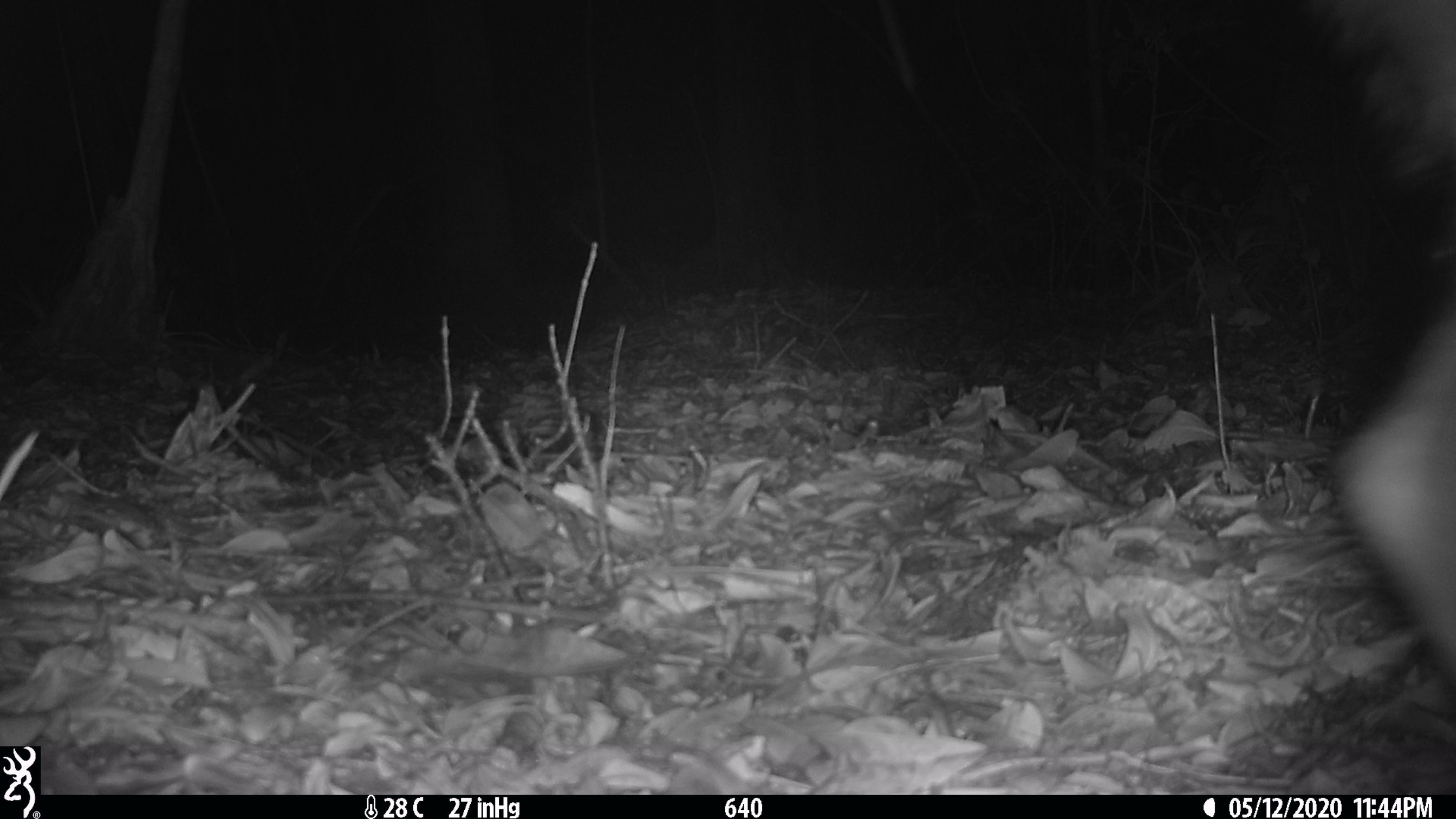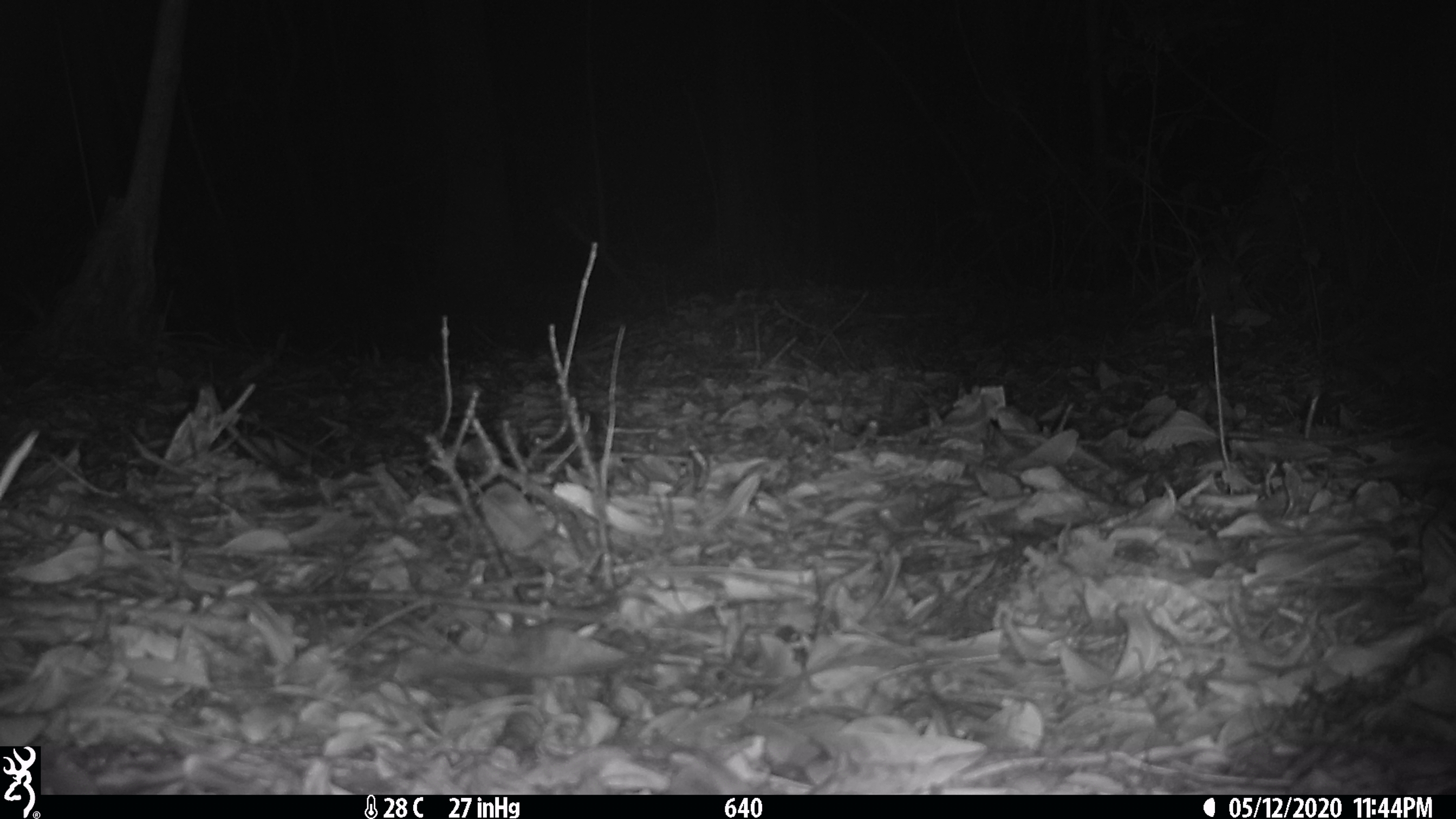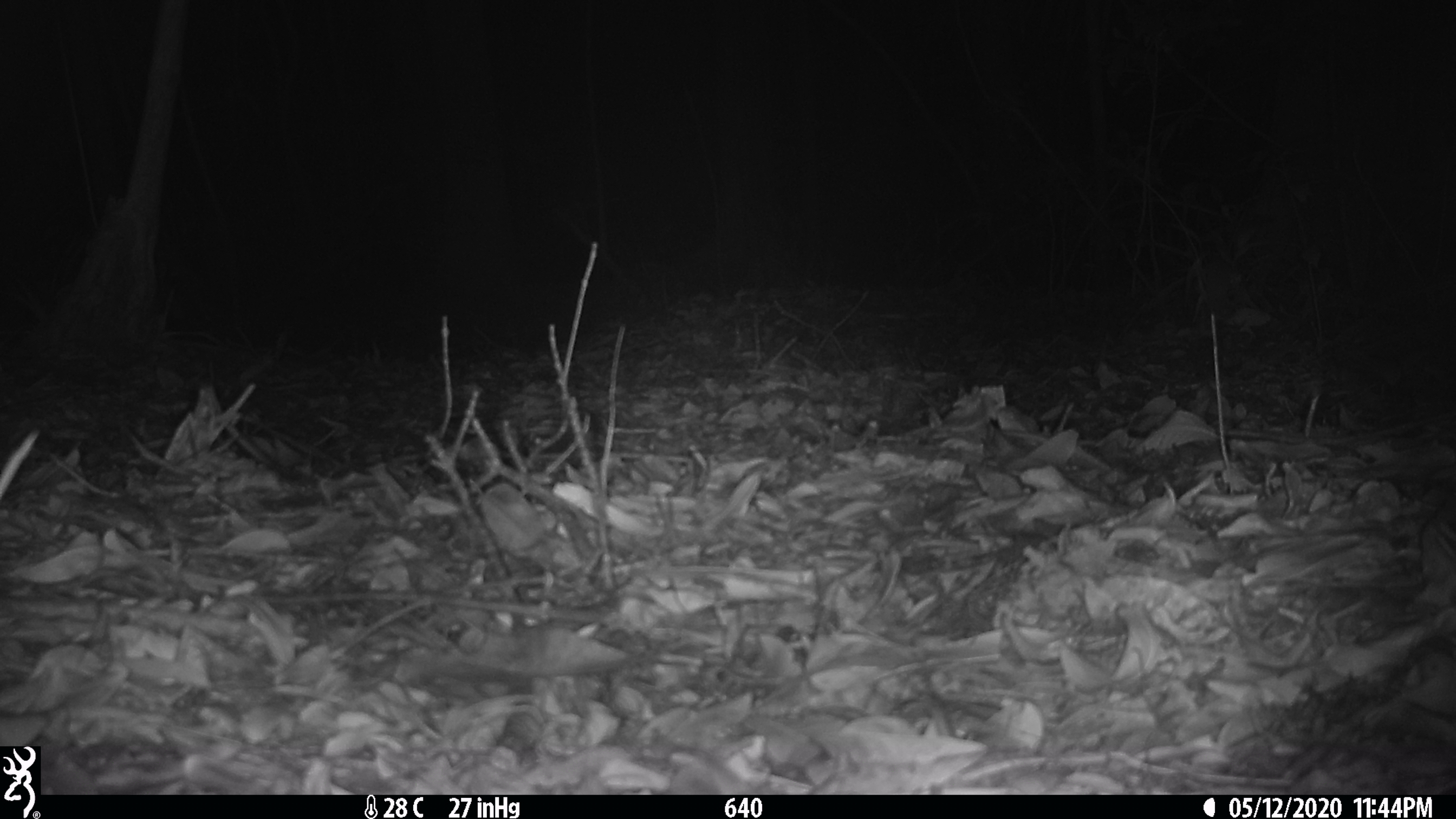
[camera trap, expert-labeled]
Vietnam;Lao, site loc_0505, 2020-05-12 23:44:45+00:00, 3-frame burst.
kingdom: Animalia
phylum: Chordata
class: Mammalia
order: Artiodactyla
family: Suidae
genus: Sus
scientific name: Sus scrofa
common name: eurasian wild pig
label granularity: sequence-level